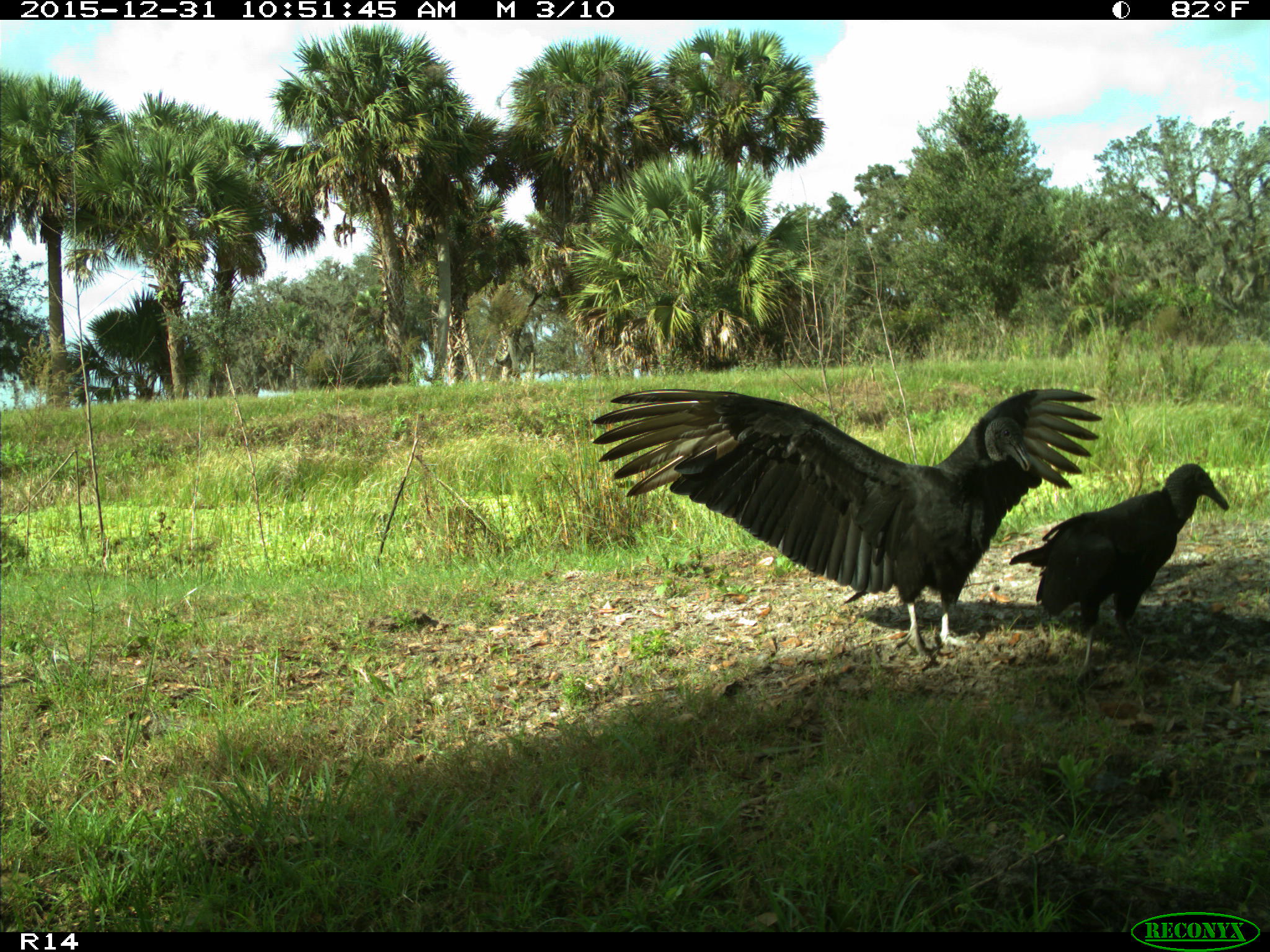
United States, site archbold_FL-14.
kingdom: Animalia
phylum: Chordata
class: Aves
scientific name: Aves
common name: birds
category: unidentified bird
Unidentified bird (birds) (Aves).